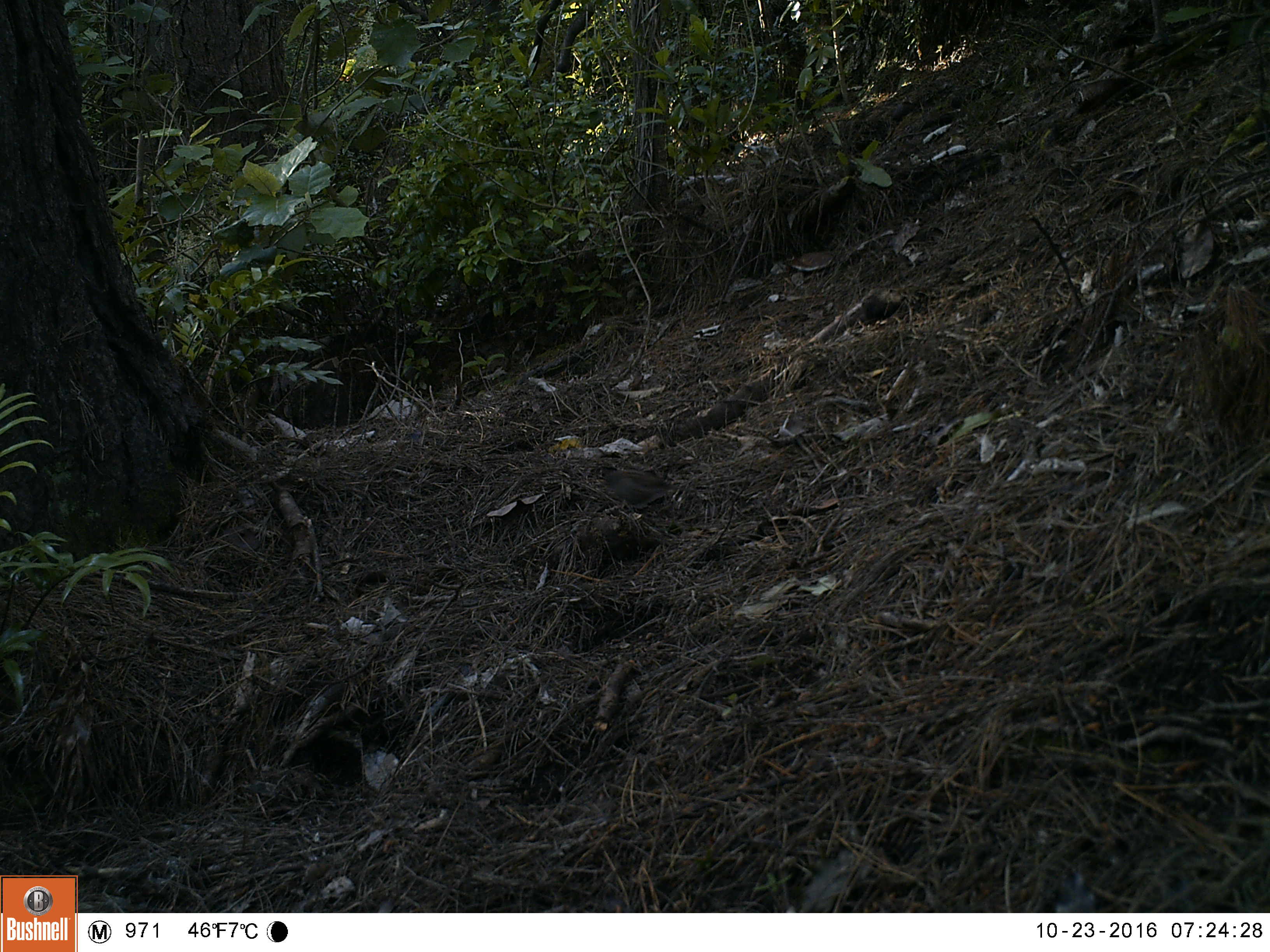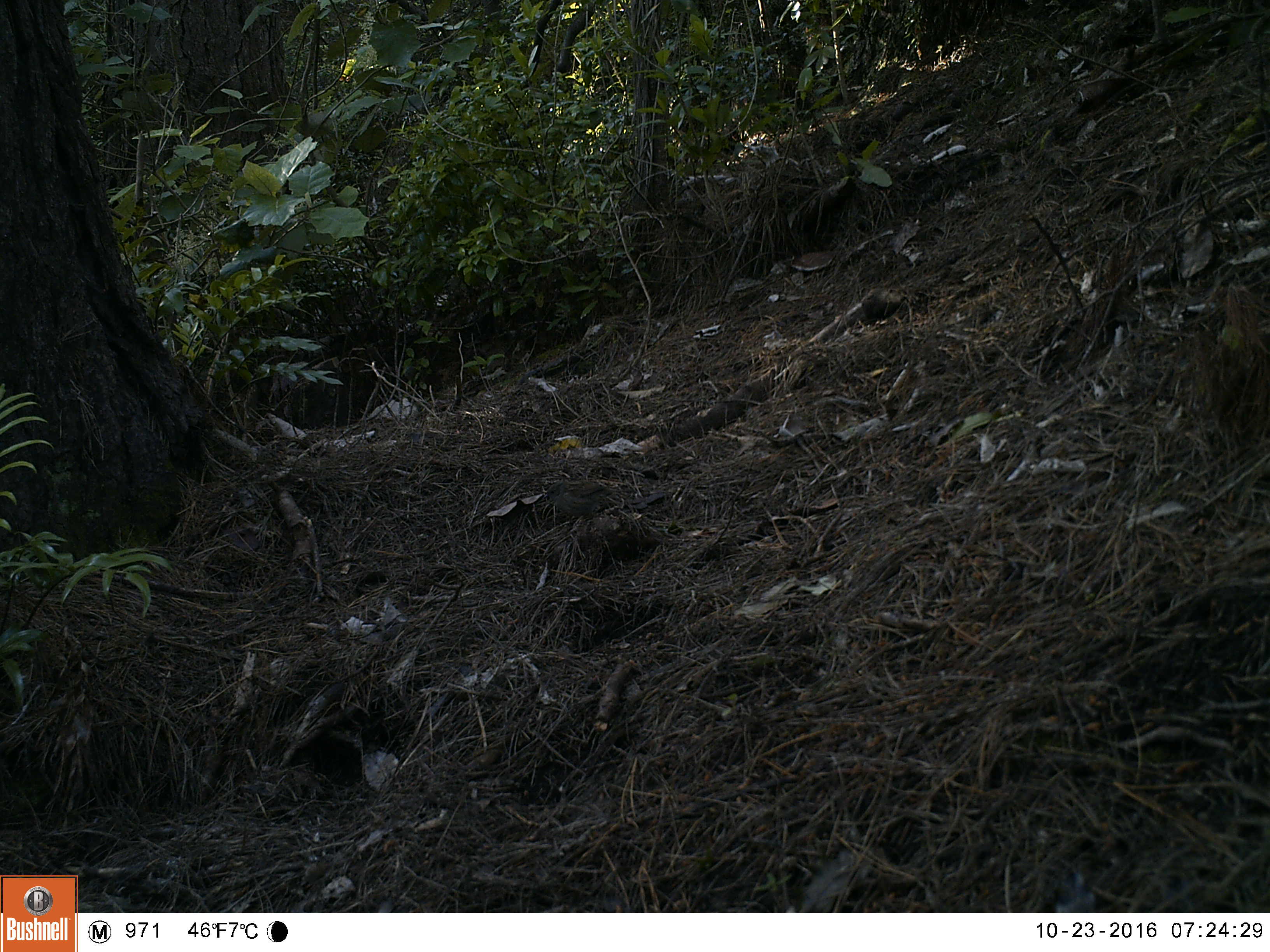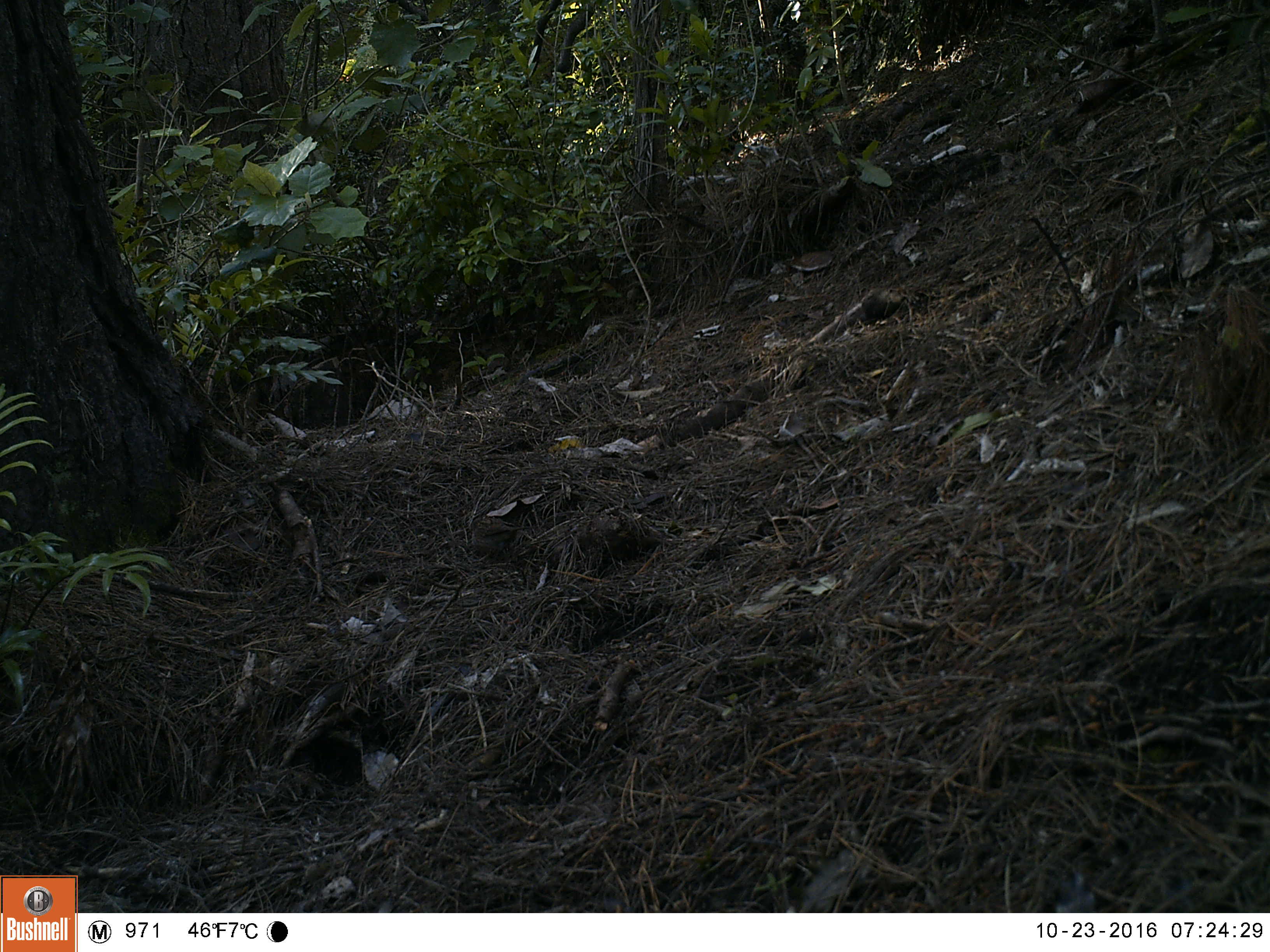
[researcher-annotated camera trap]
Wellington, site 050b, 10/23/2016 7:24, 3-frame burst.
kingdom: Animalia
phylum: Chordata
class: Aves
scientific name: Aves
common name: bird